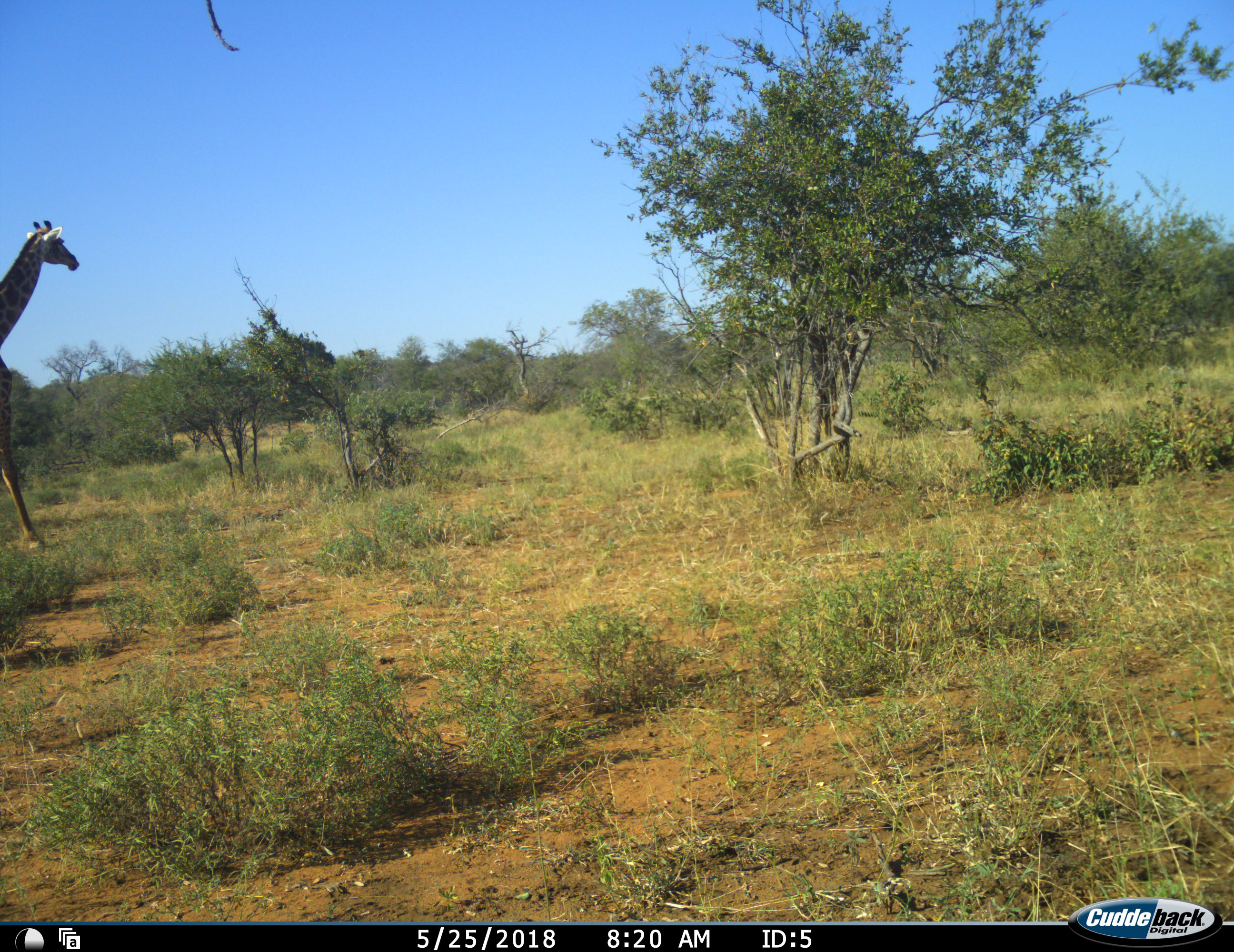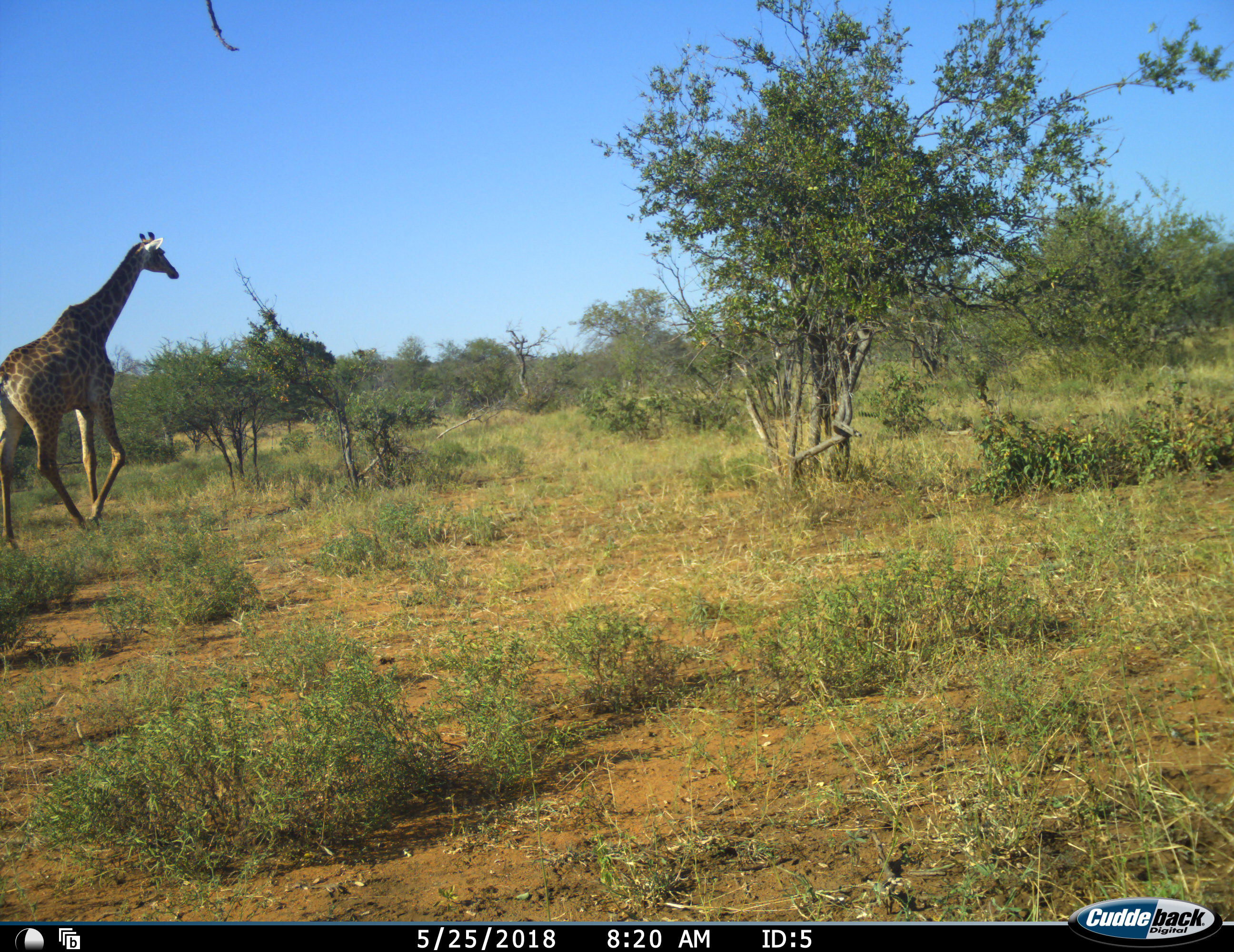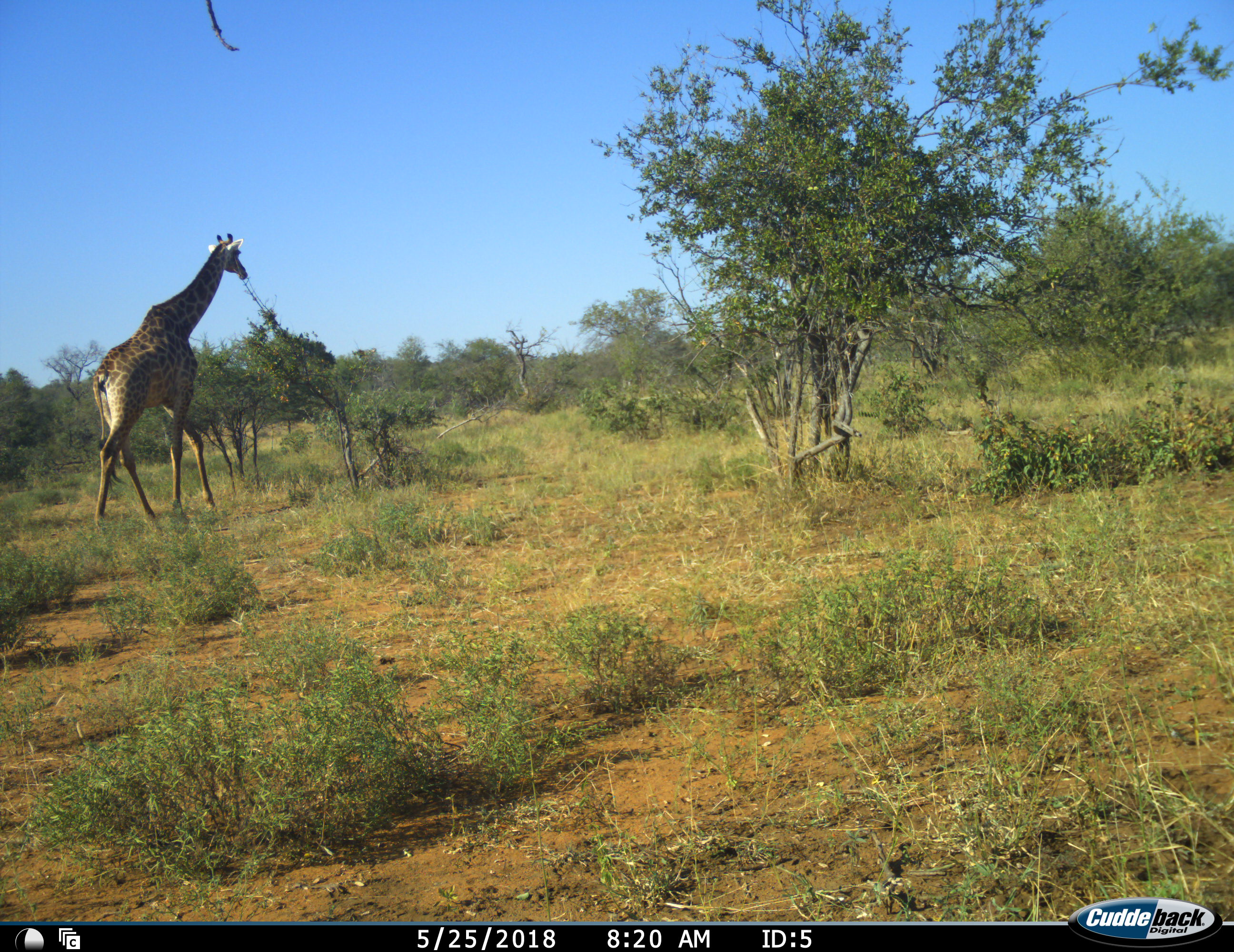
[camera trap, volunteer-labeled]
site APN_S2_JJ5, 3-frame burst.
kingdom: Animalia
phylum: Chordata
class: Mammalia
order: Artiodactyla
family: Giraffidae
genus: Giraffa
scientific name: Giraffa camelopardalis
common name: giraffe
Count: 1.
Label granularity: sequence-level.